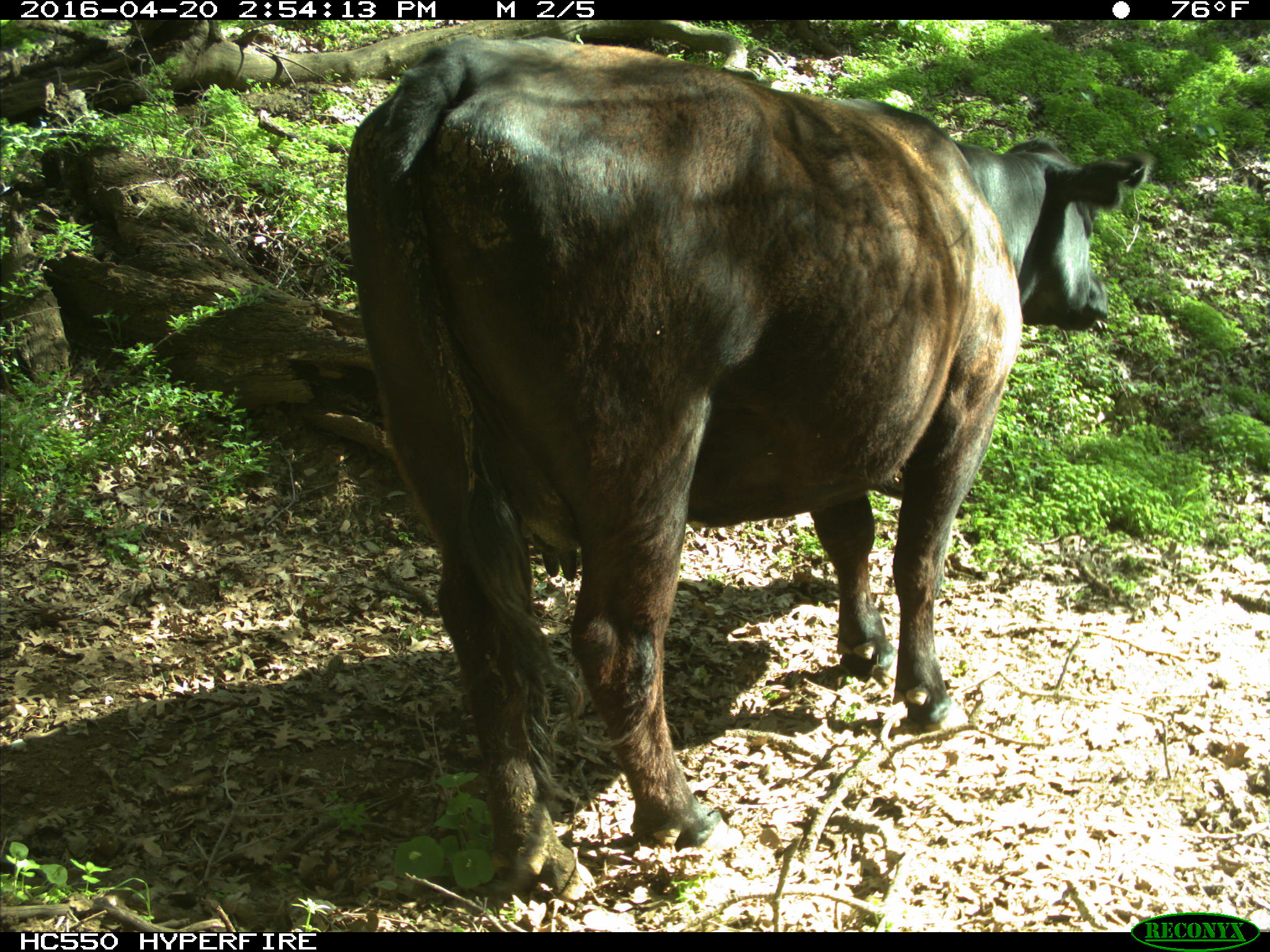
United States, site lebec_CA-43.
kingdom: Animalia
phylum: Chordata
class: Mammalia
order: Artiodactyla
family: Bovidae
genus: Bos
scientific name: Bos taurus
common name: domestic cow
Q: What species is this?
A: Bos taurus (domestic cow).